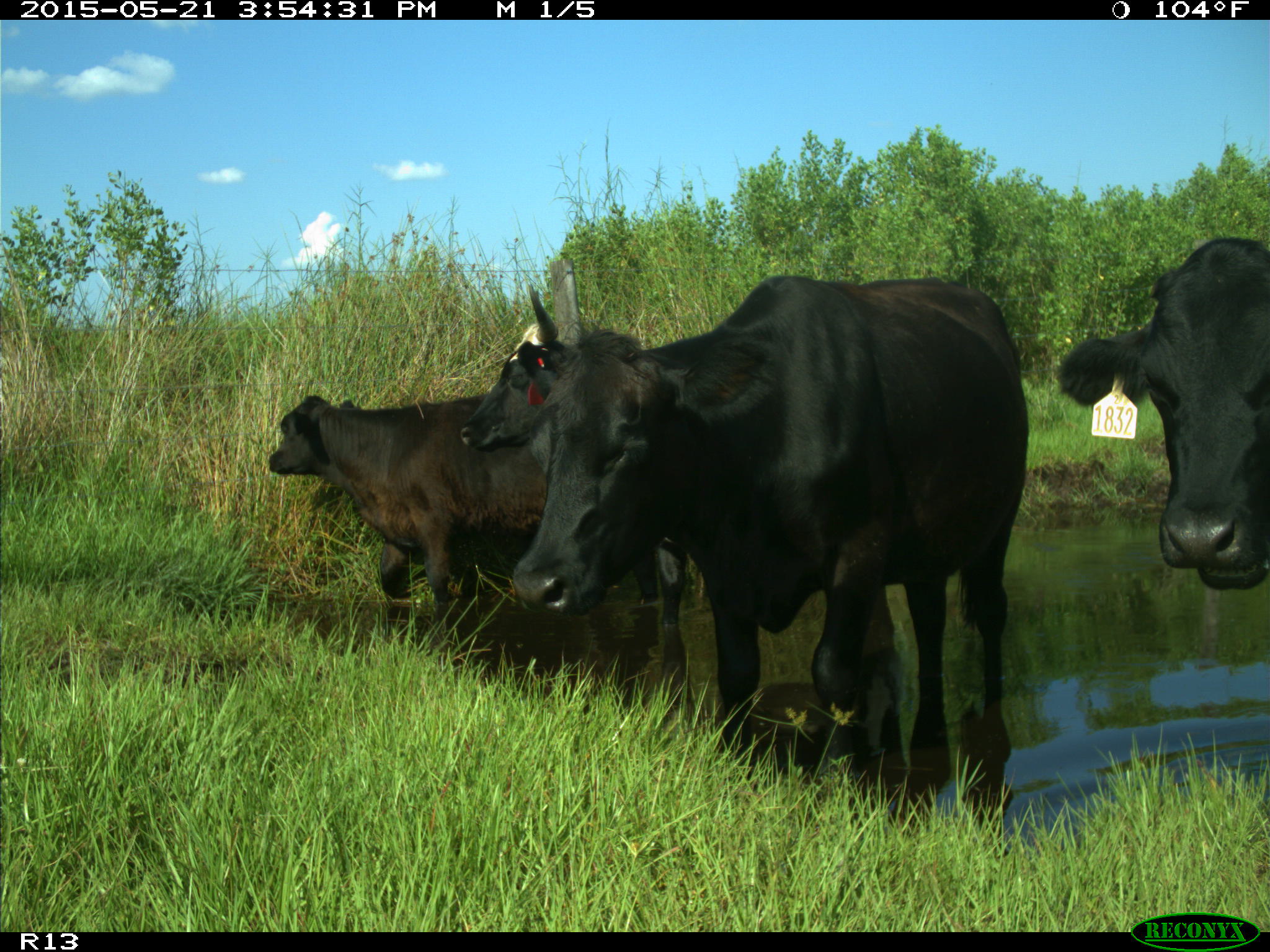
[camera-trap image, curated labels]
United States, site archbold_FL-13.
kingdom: Animalia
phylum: Chordata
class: Mammalia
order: Artiodactyla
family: Bovidae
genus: Bos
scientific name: Bos taurus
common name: domestic cow